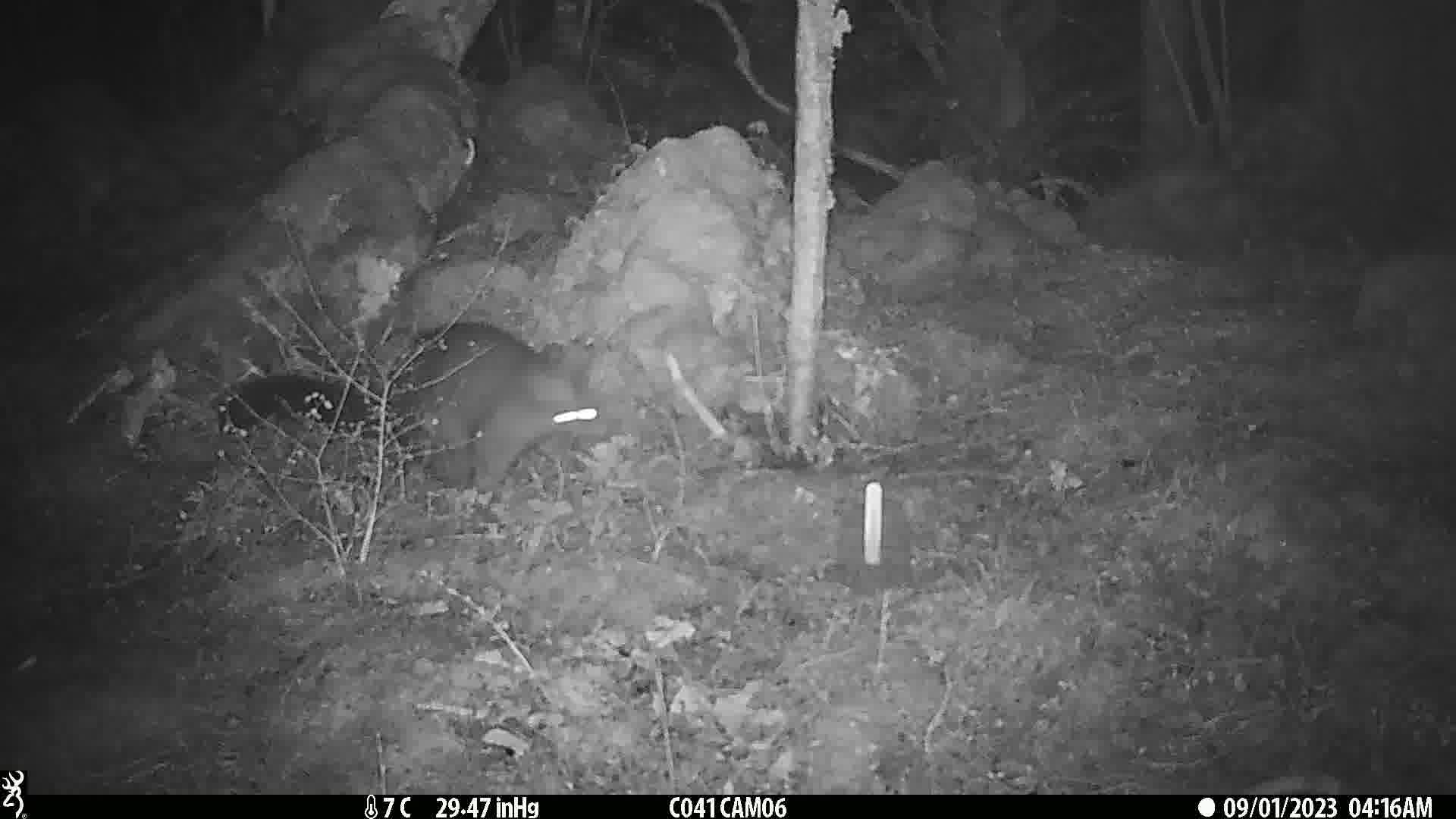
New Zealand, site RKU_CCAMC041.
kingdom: Animalia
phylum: Chordata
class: Mammalia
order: Diprotodontia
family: Phalangeridae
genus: Trichosurus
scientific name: Trichosurus vulpecula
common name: common brushtail possum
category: possum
Possum (common brushtail possum) (Trichosurus vulpecula).